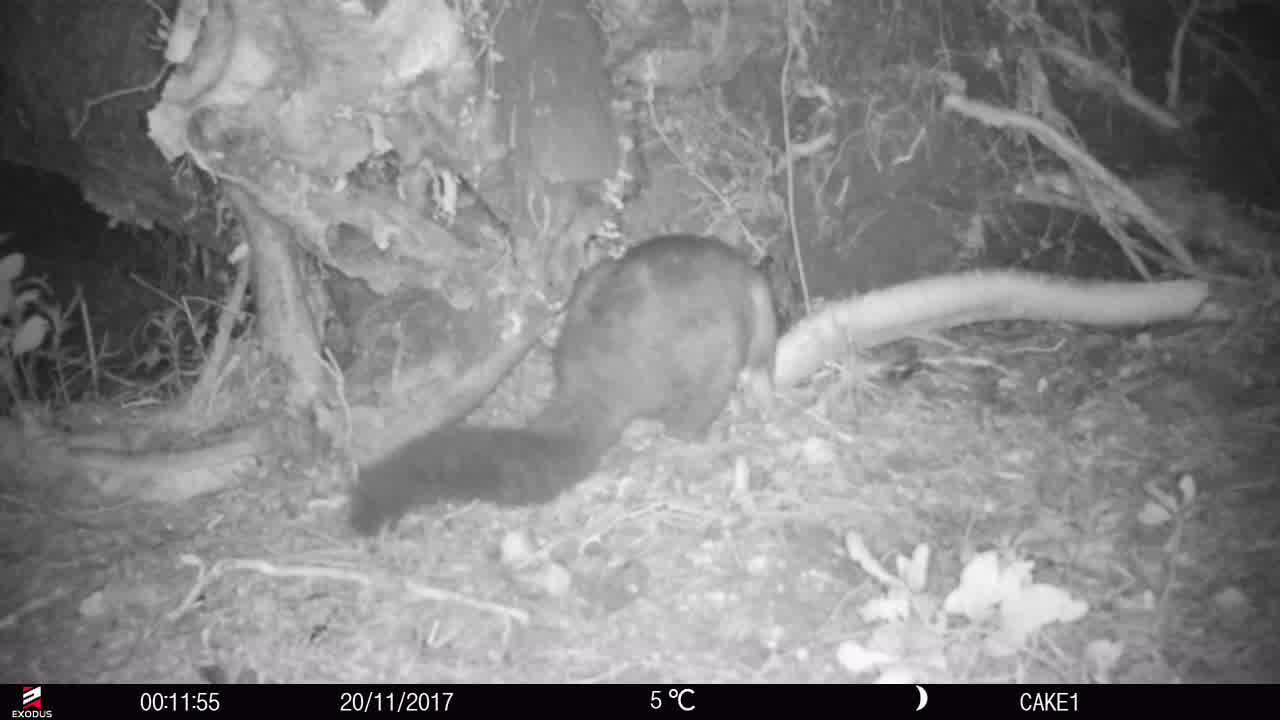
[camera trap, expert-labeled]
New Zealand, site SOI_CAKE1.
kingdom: Animalia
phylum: Chordata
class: Mammalia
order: Diprotodontia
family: Phalangeridae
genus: Trichosurus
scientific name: Trichosurus vulpecula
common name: common brushtail possum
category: possum